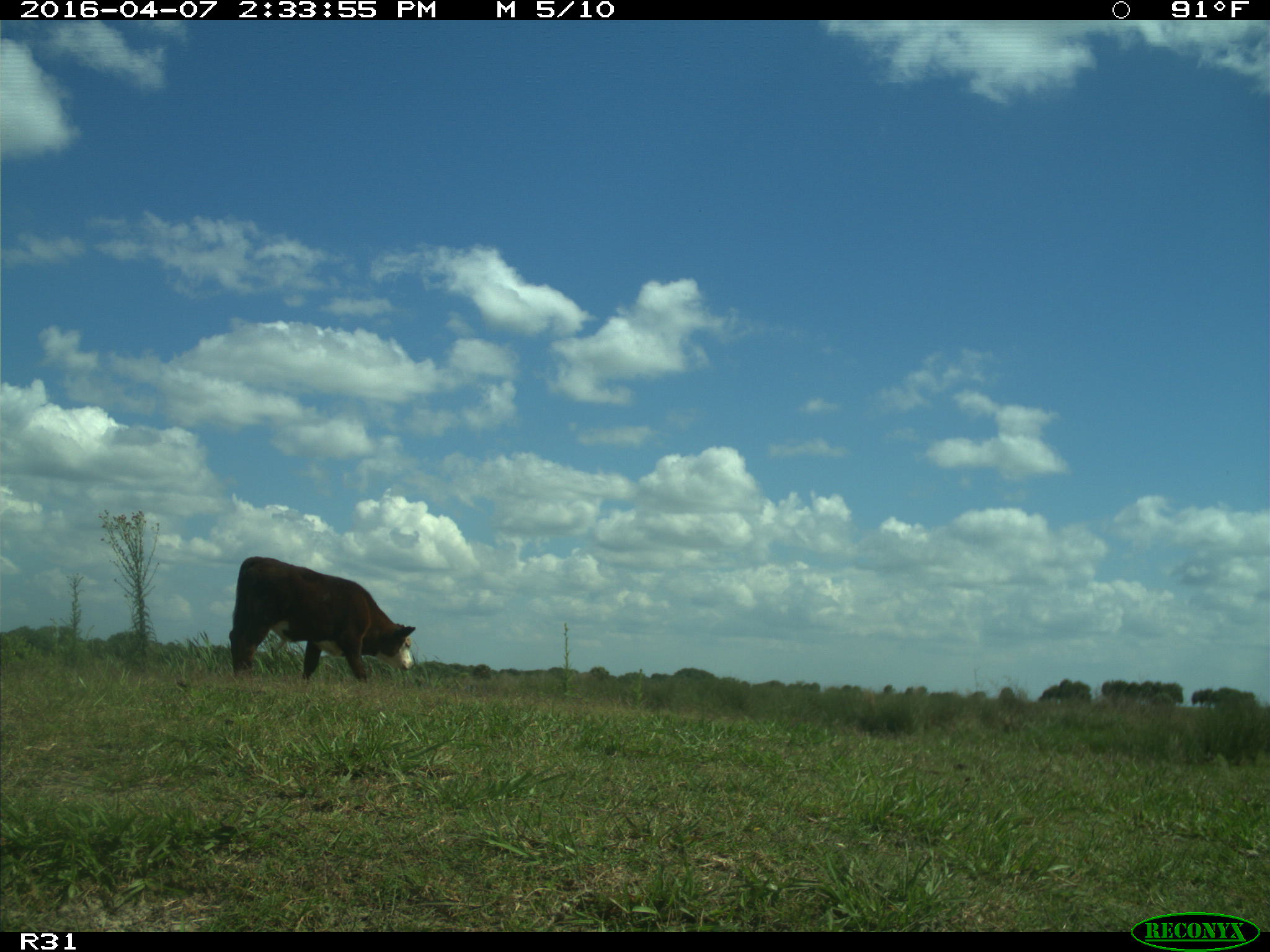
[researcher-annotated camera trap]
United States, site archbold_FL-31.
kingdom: Animalia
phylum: Chordata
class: Mammalia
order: Artiodactyla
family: Bovidae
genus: Bos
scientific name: Bos taurus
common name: domestic cow